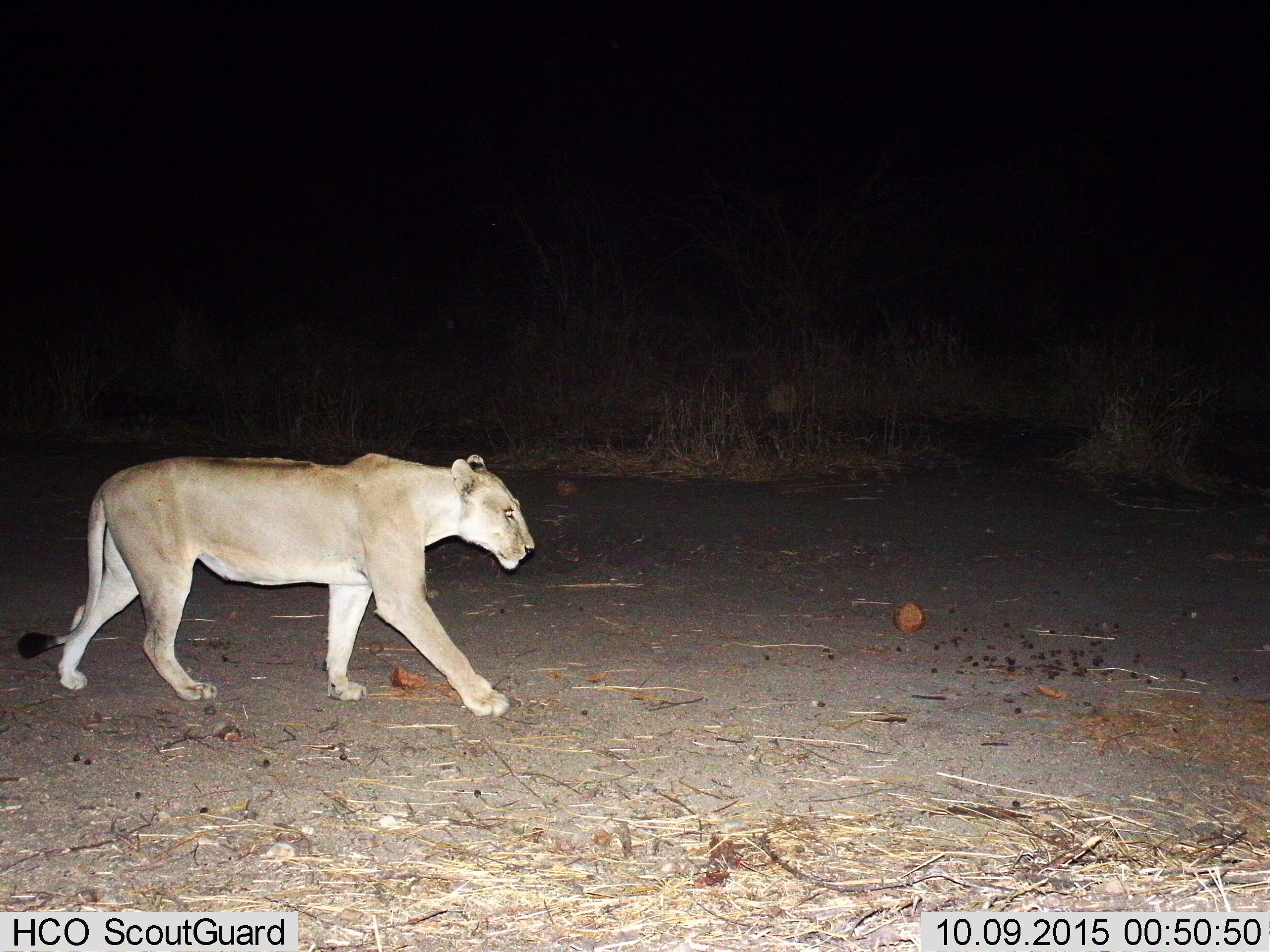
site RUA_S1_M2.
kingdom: Animalia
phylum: Chordata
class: Mammalia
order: Carnivora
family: Felidae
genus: Panthera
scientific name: Panthera leo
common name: lion female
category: lionfemale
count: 1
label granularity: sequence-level